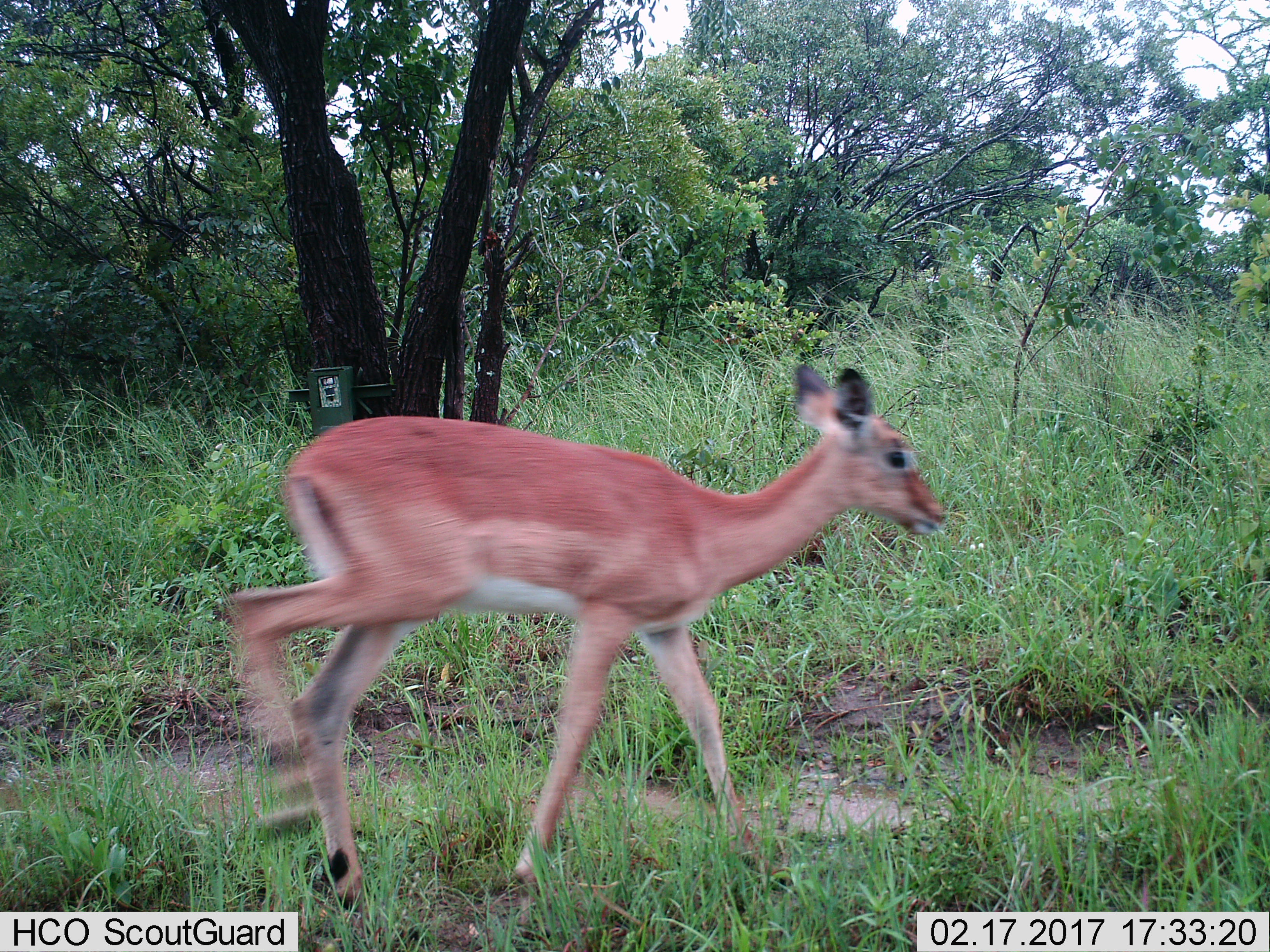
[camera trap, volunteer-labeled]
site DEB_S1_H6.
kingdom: Animalia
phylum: Chordata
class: Mammalia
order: Artiodactyla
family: Bovidae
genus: Aepyceros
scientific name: Aepyceros melampus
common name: impala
Impala (Aepyceros melampus), count 1. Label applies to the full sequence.